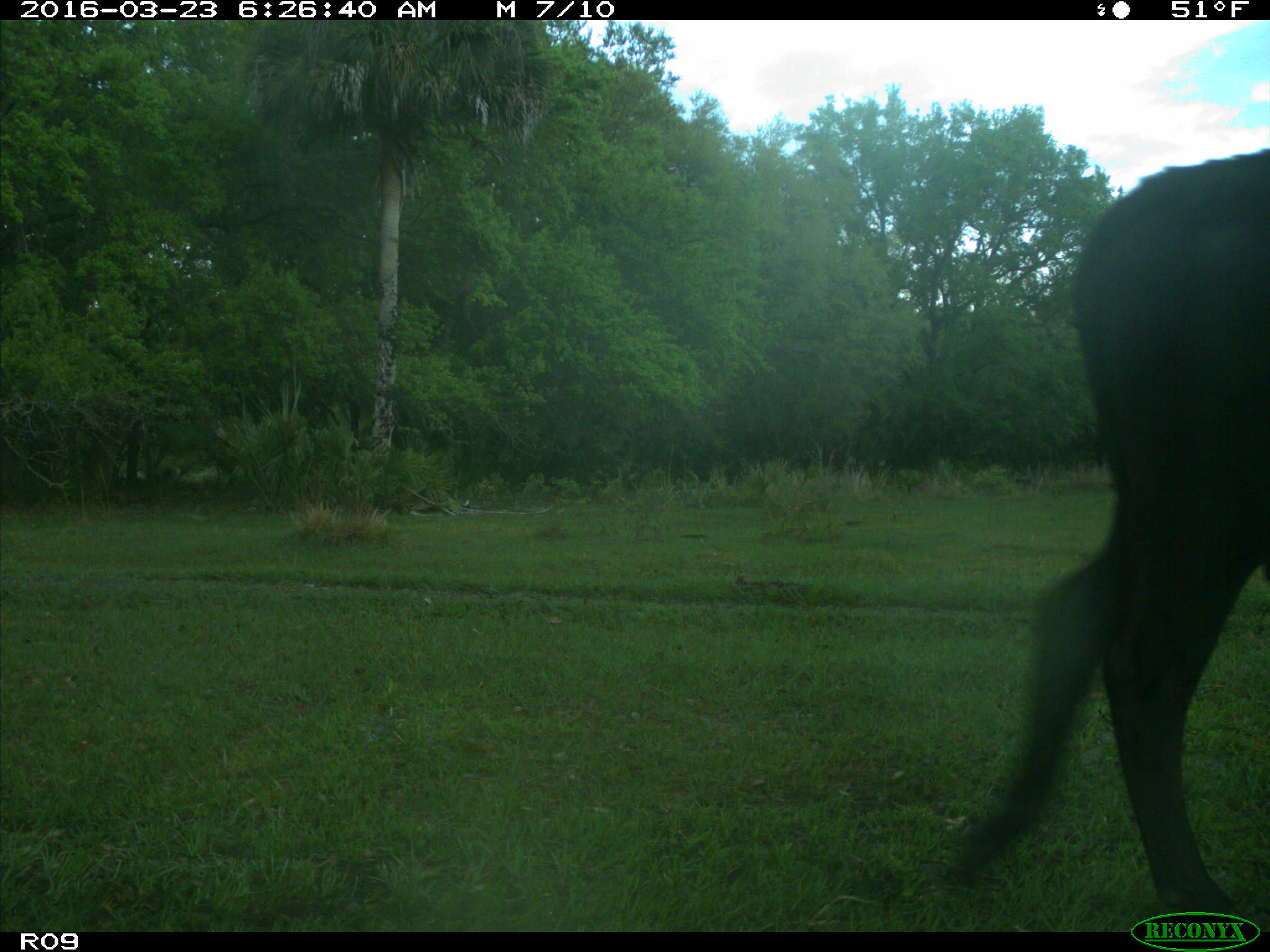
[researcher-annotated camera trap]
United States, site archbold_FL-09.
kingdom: Animalia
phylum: Chordata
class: Mammalia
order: Artiodactyla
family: Bovidae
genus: Bos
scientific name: Bos taurus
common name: domestic cow